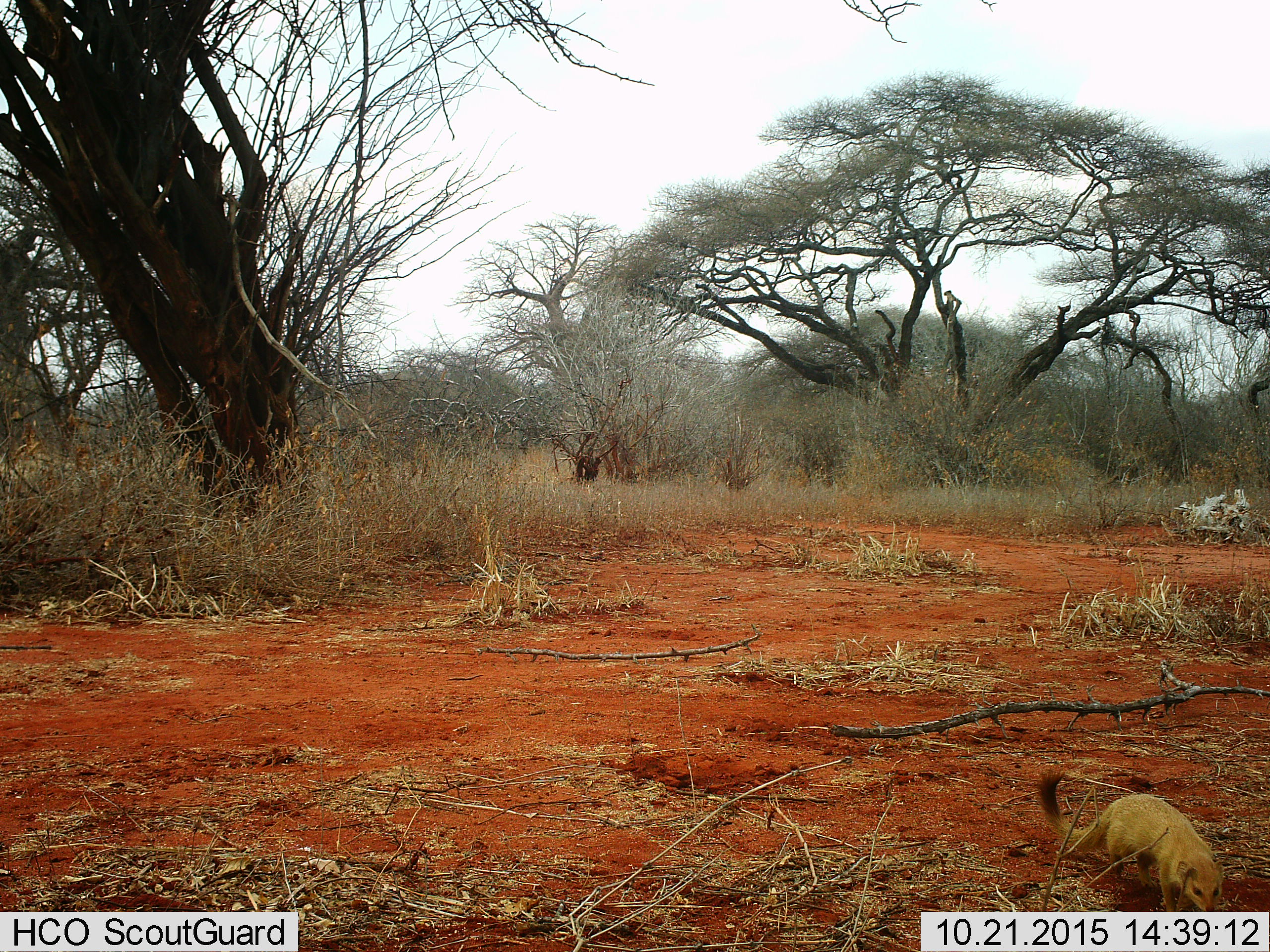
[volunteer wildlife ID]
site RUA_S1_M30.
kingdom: Animalia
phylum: Chordata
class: Mammalia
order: Carnivora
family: Herpestidae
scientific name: Herpestidae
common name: mongoose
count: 1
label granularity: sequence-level